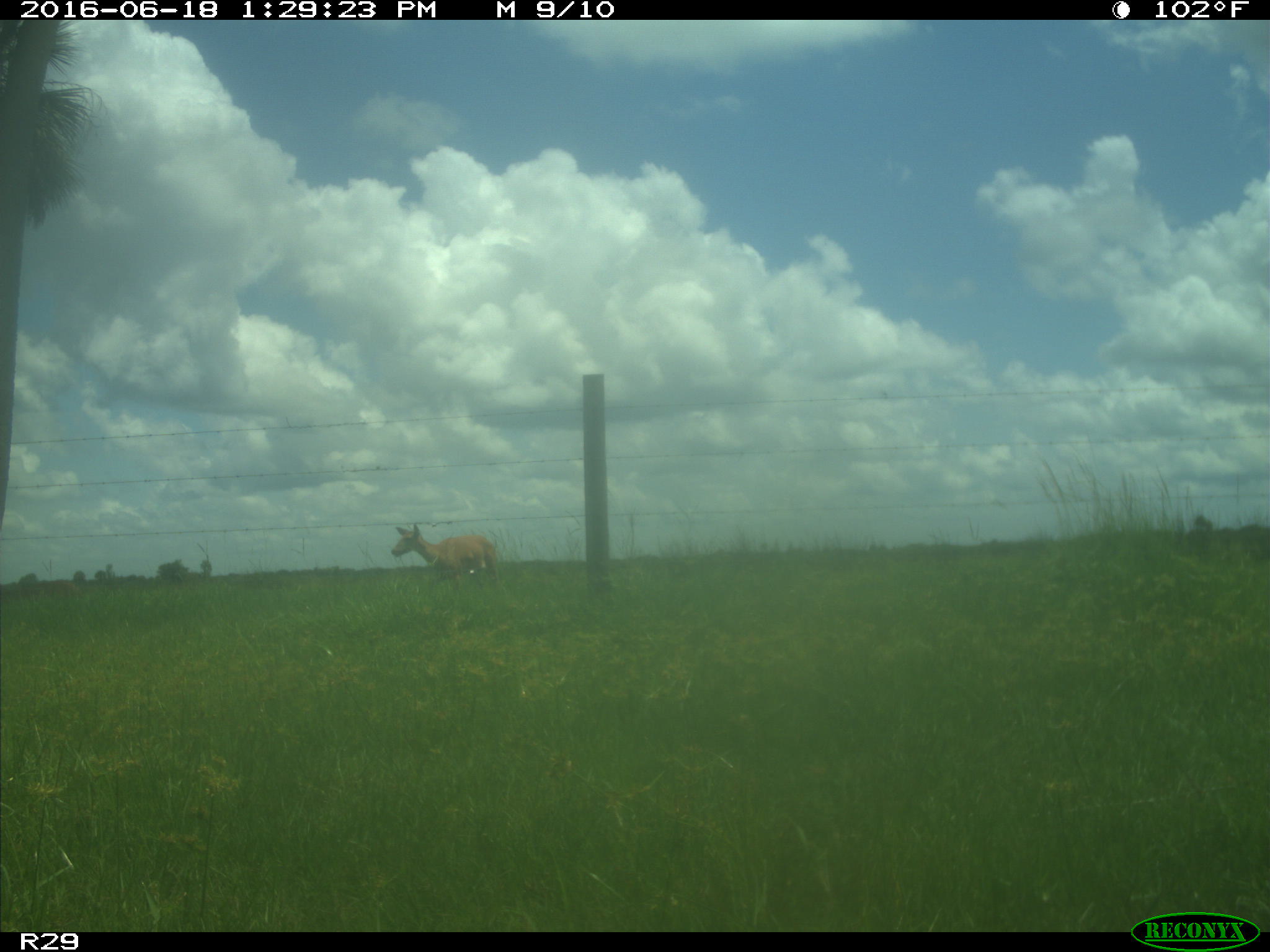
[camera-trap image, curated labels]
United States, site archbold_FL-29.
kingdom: Animalia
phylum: Chordata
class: Mammalia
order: Artiodactyla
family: Cervidae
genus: Odocoileus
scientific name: Odocoileus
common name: deer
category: unidentified deer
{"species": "unidentified deer (deer) (Odocoileus)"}